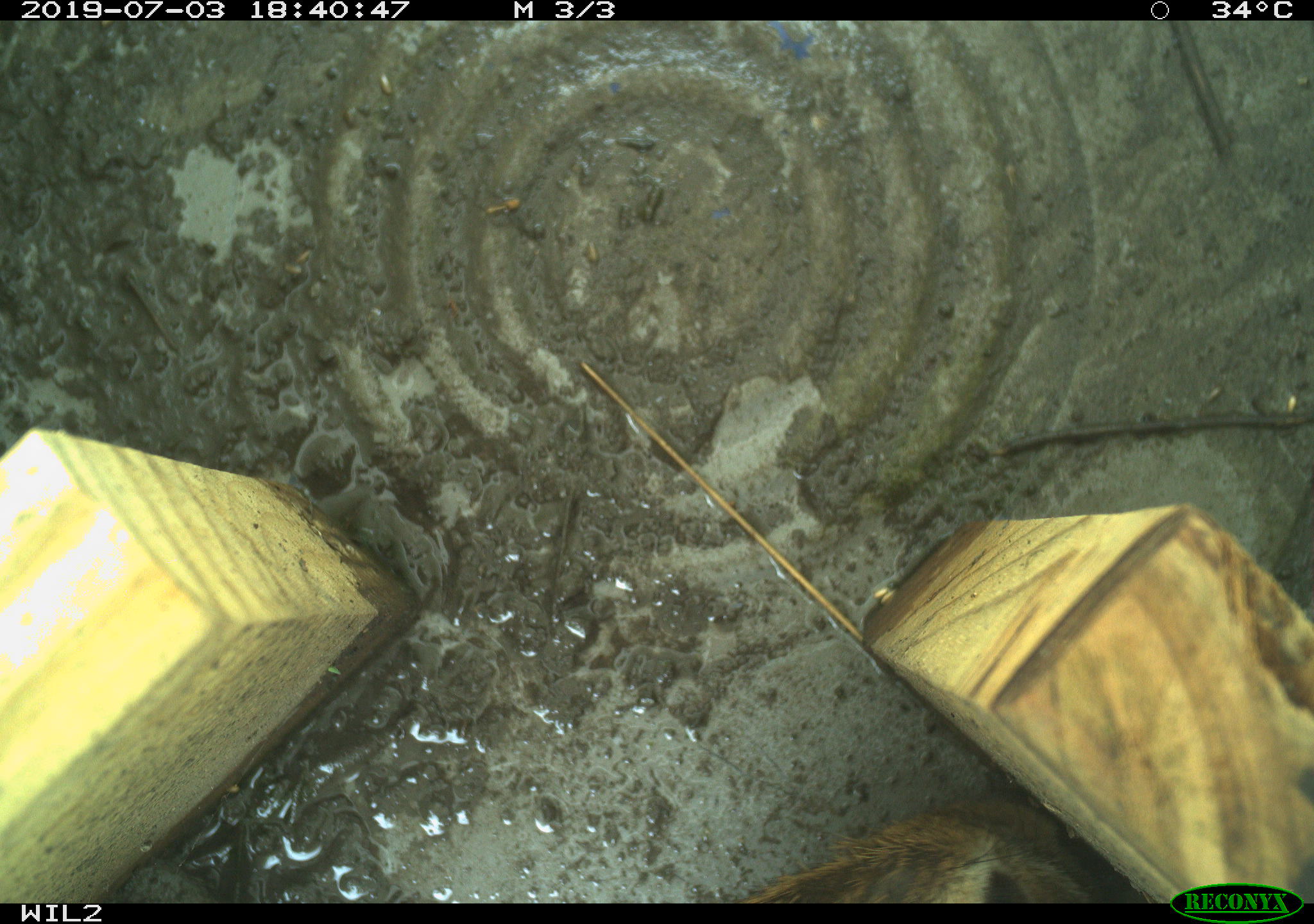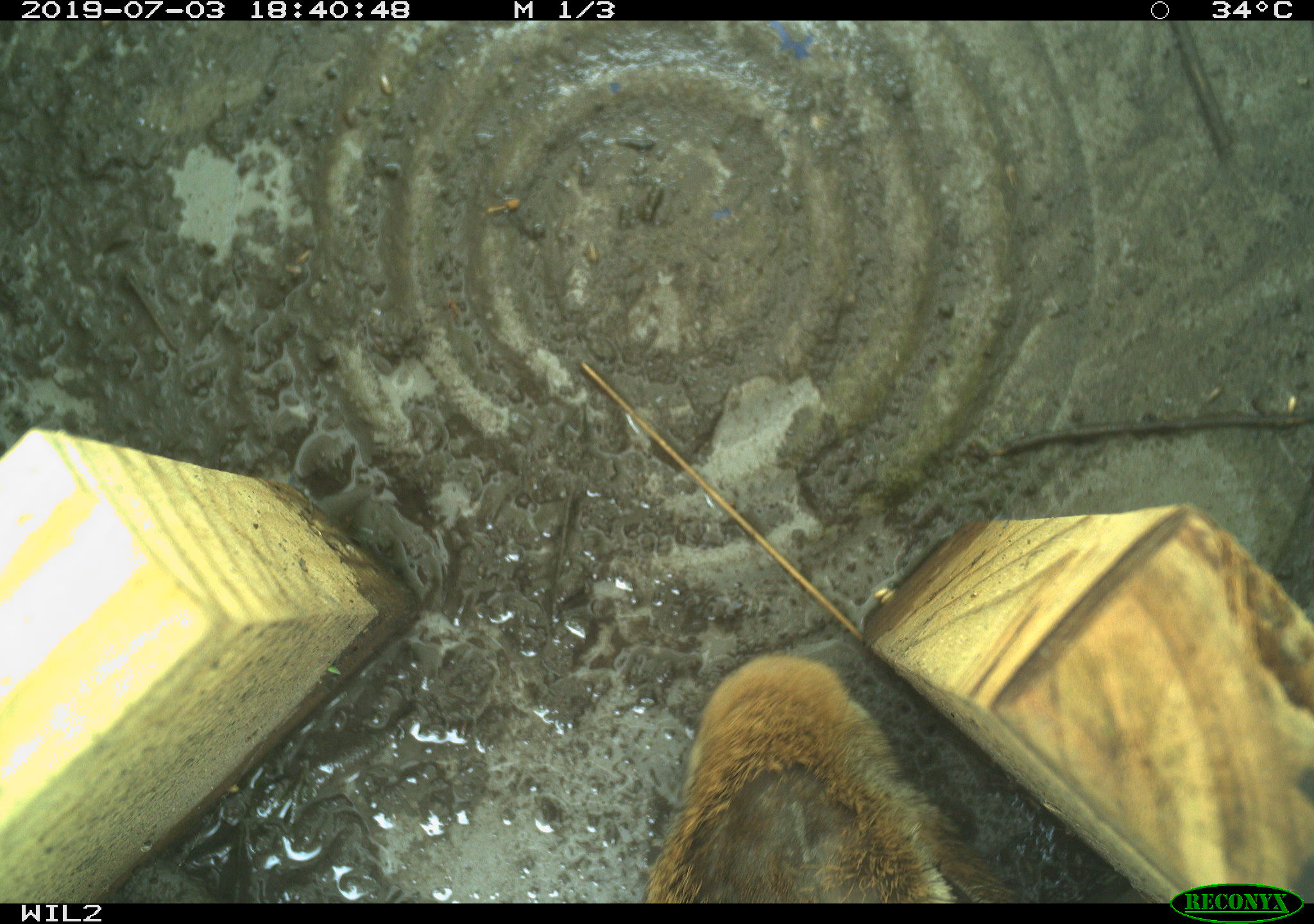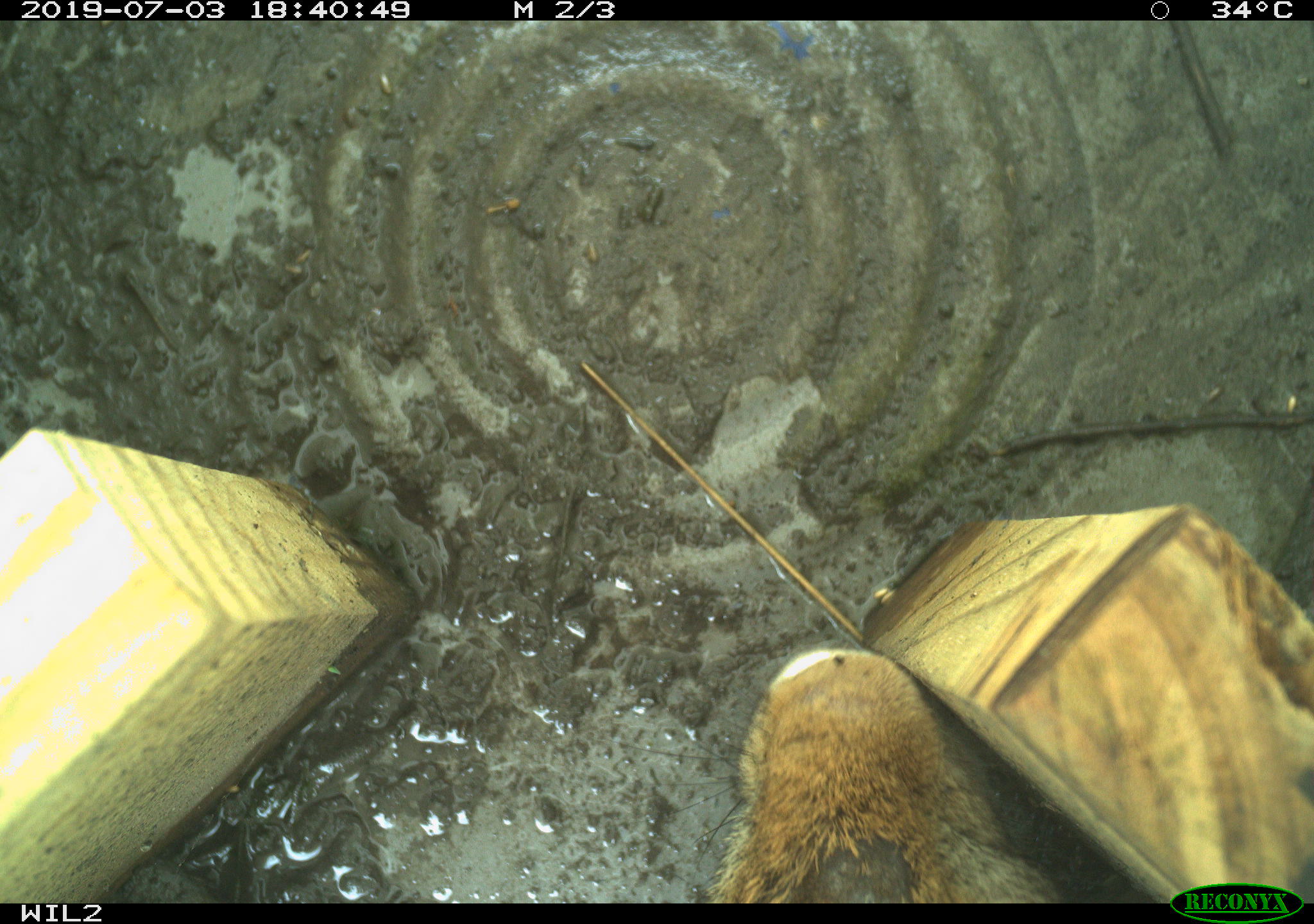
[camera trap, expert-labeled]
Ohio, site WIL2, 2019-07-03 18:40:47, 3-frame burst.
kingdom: Animalia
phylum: Chordata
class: Mammalia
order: Lagomorpha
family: Leporidae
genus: Sylvilagus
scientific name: Sylvilagus floridanus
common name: eastern cottontail